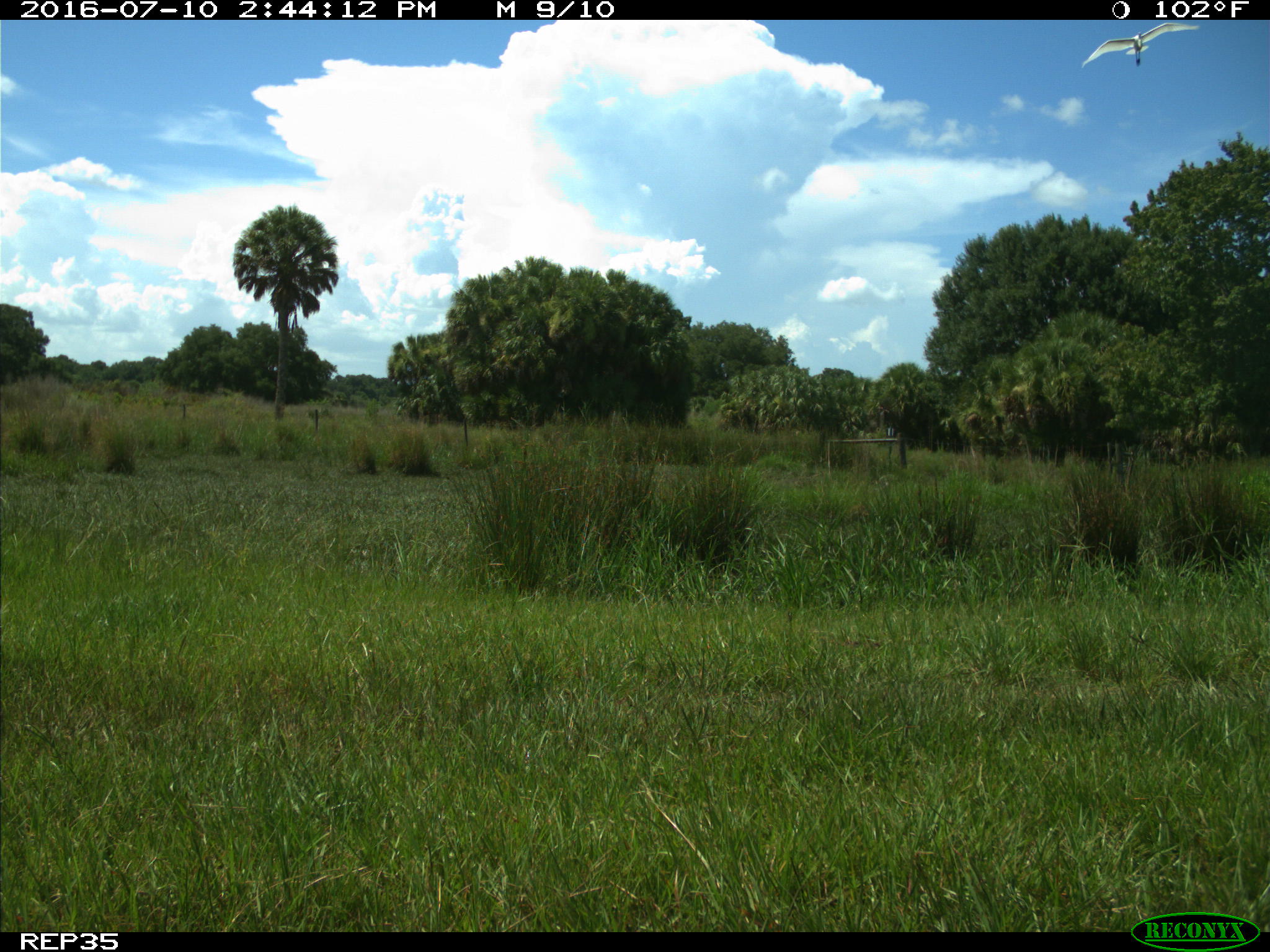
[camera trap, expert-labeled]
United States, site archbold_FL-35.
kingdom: Animalia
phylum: Chordata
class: Aves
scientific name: Aves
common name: birds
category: unidentified bird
Unidentified bird (birds) (Aves).